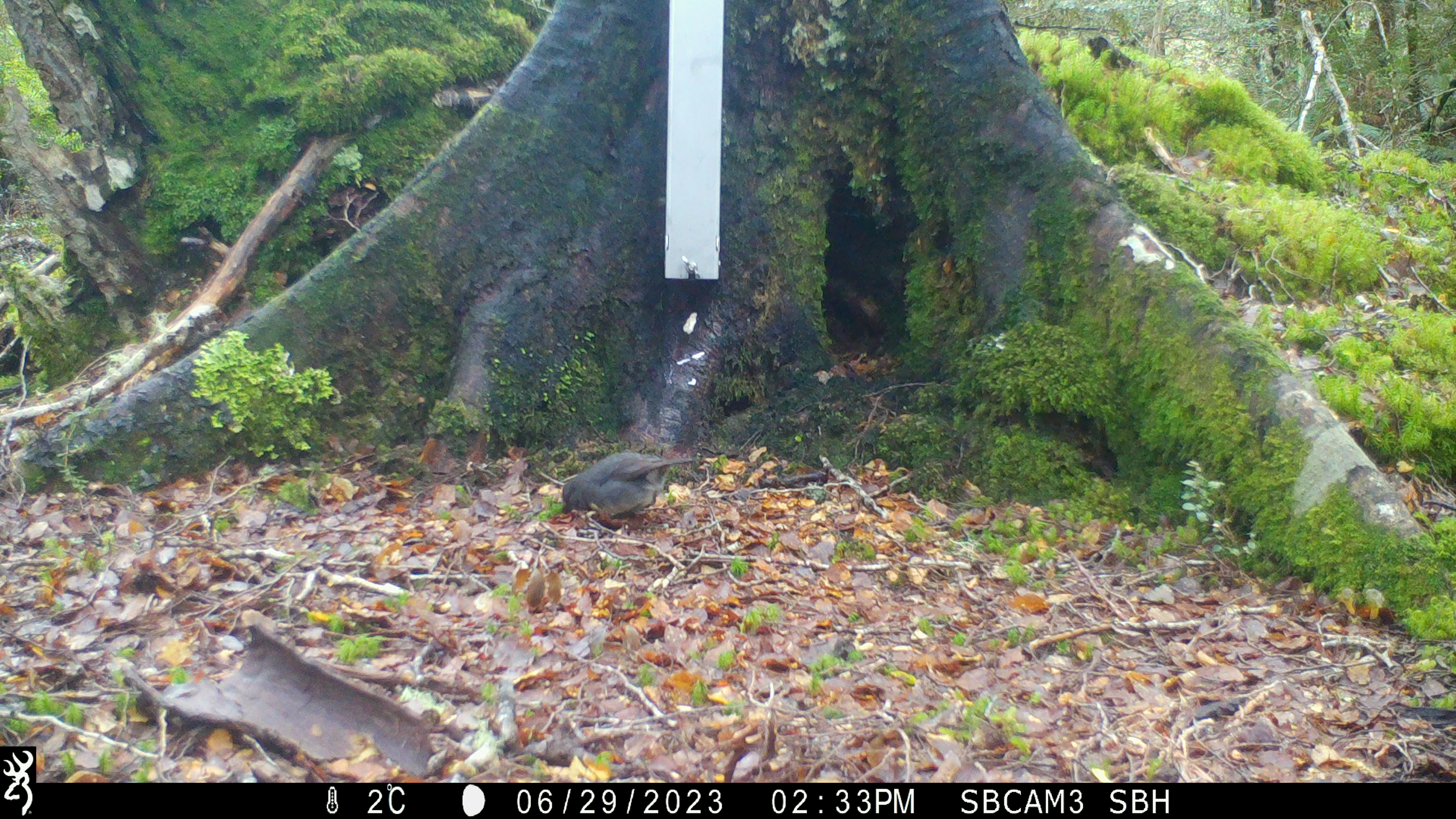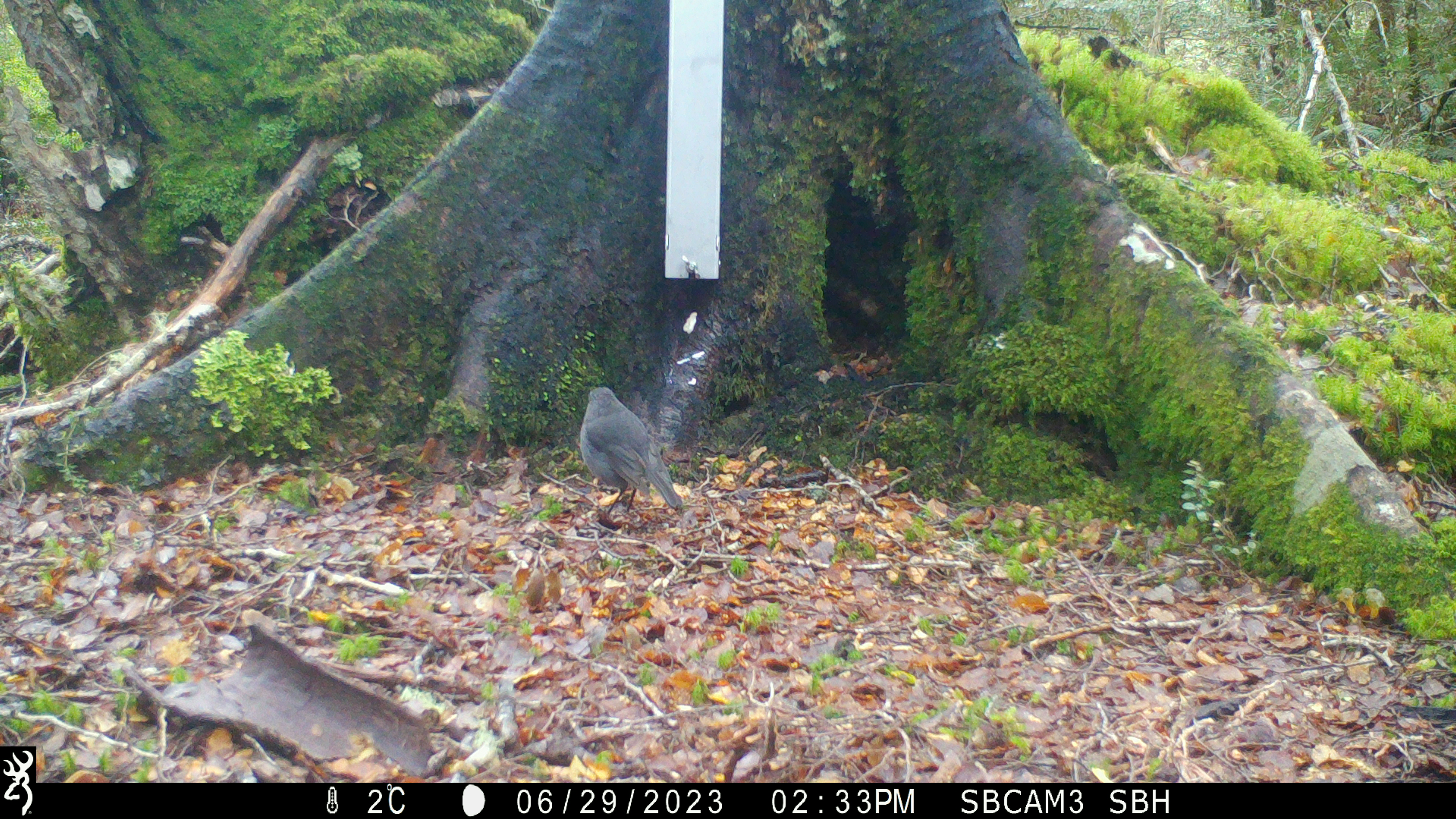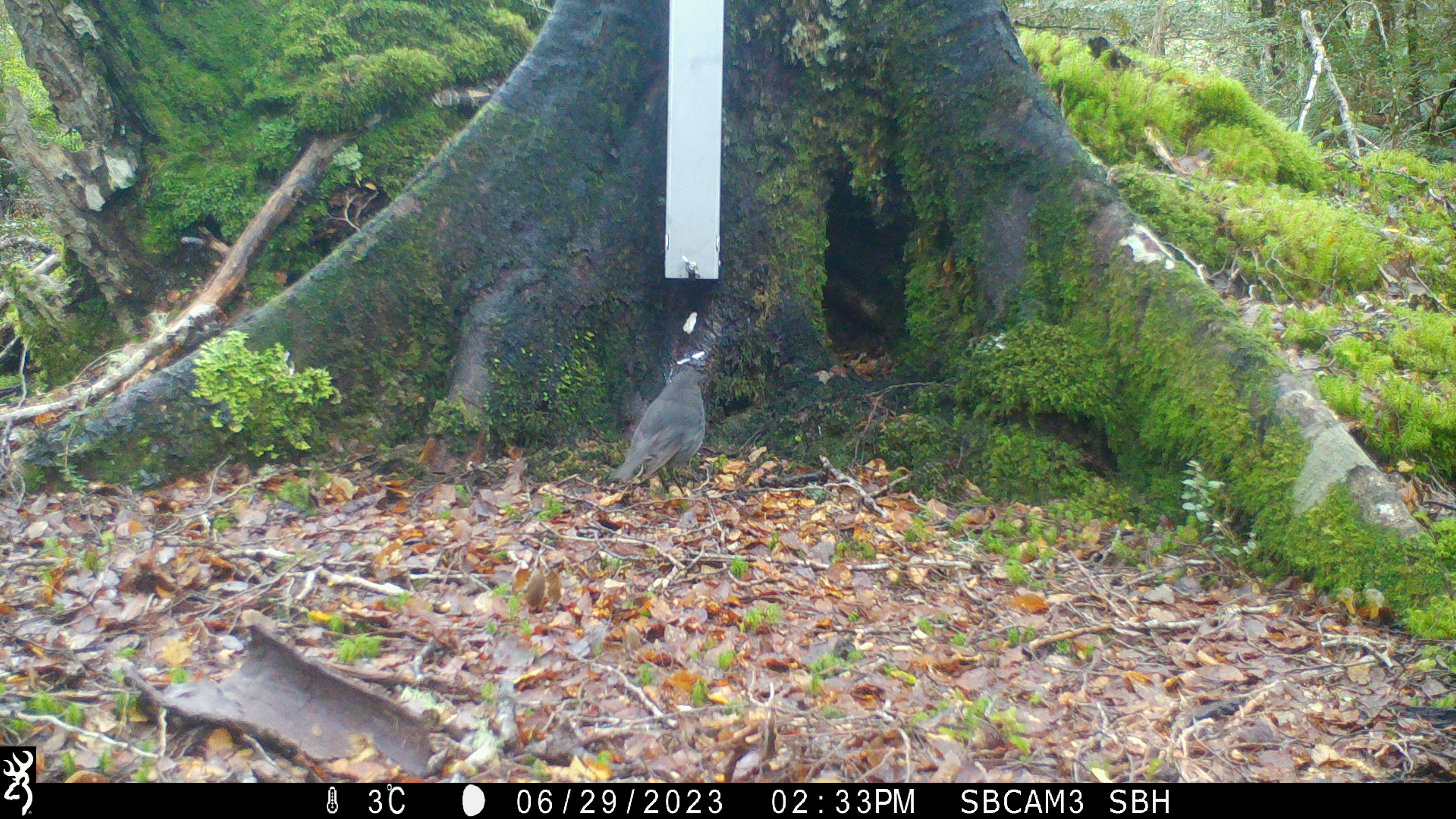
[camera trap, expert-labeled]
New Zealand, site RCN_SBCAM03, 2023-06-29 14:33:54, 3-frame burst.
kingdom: Animalia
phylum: Chordata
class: Aves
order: Passeriformes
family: Petroicidae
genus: Petroica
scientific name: Petroica australis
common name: new zealand robin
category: robin